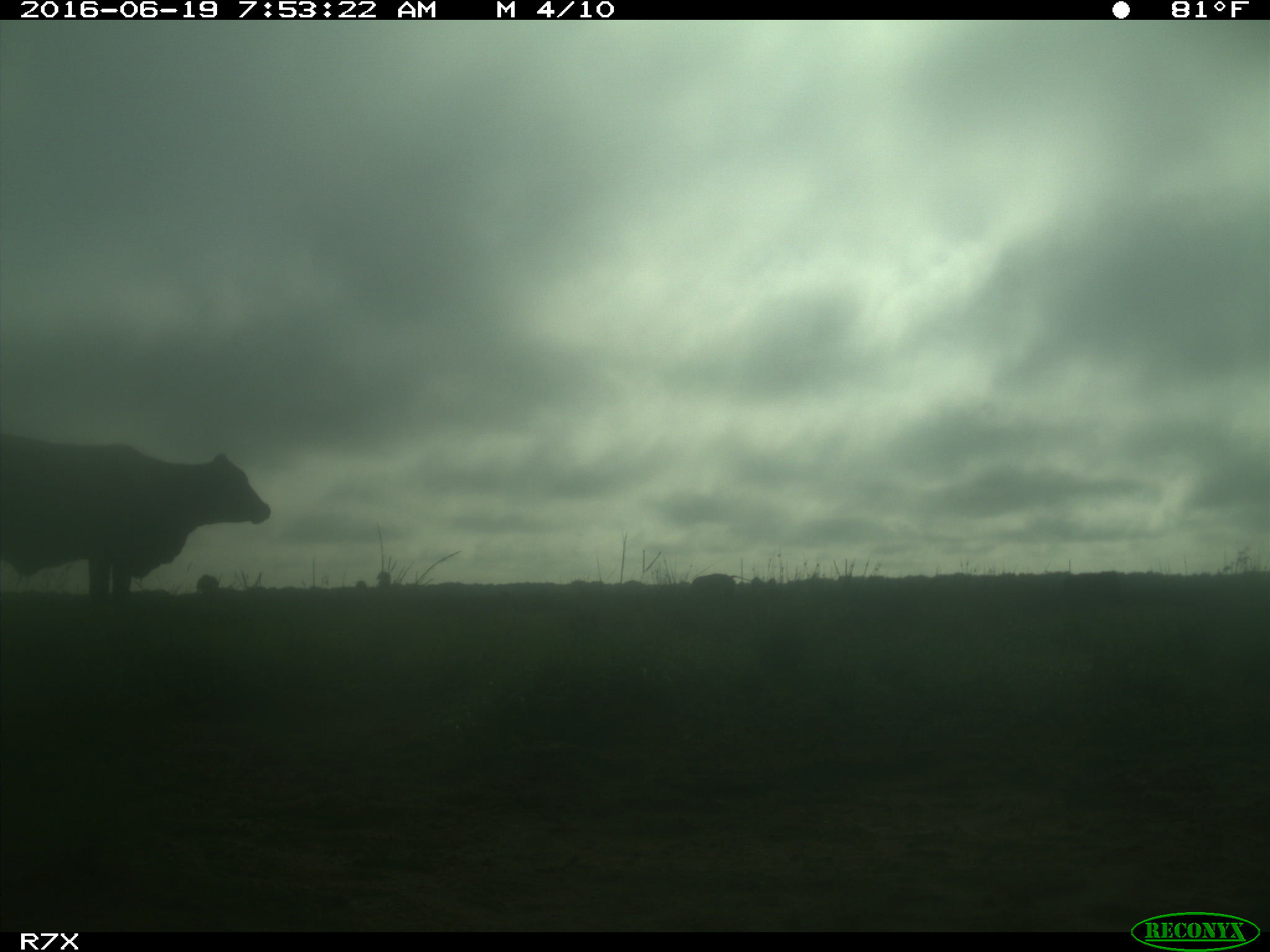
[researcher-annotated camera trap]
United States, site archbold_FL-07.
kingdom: Animalia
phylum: Chordata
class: Mammalia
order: Artiodactyla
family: Bovidae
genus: Bos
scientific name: Bos taurus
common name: domestic cow